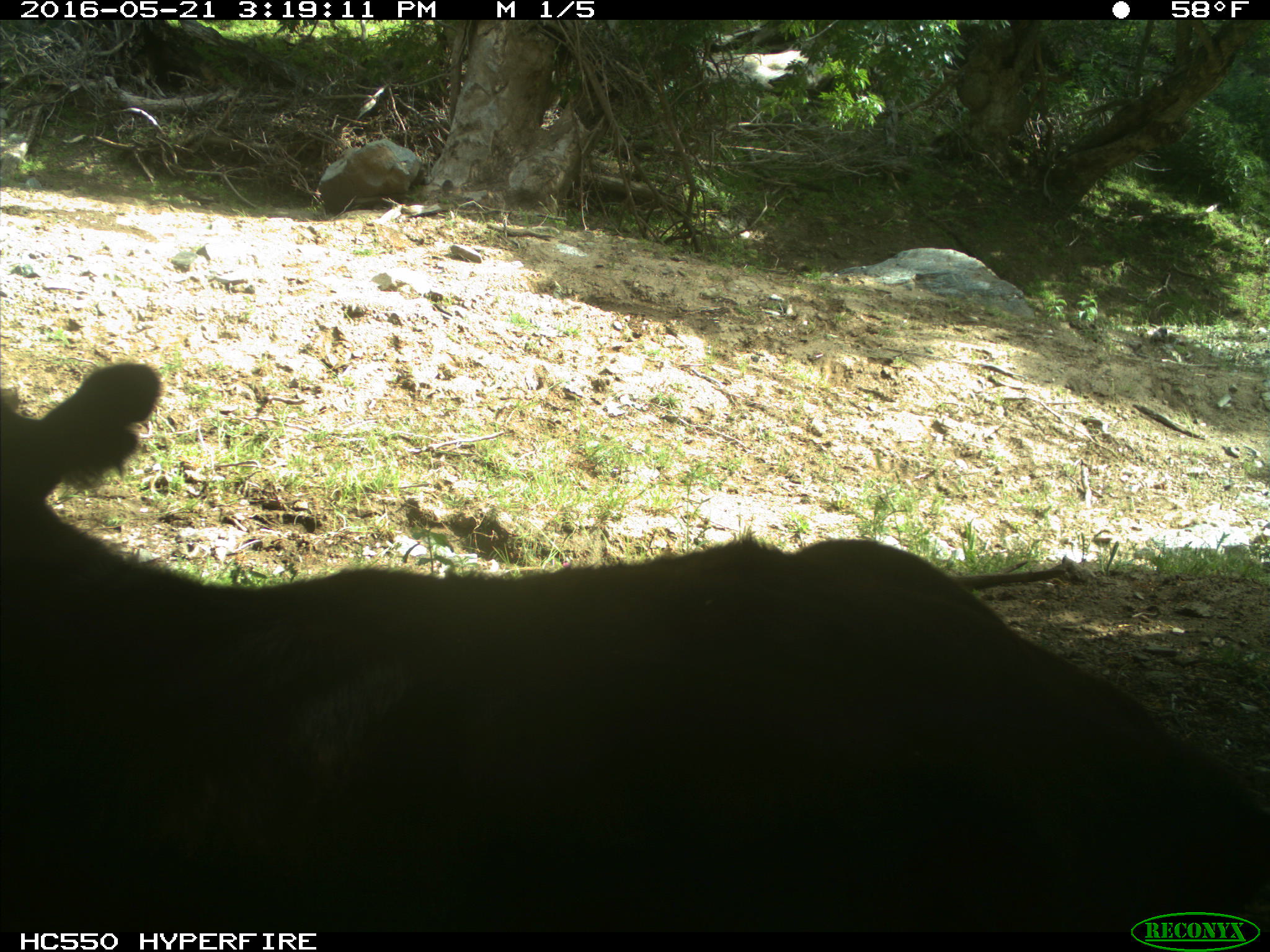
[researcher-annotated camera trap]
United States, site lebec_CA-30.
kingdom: Animalia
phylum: Chordata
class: Mammalia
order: Artiodactyla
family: Bovidae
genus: Bos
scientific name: Bos taurus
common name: domestic cow